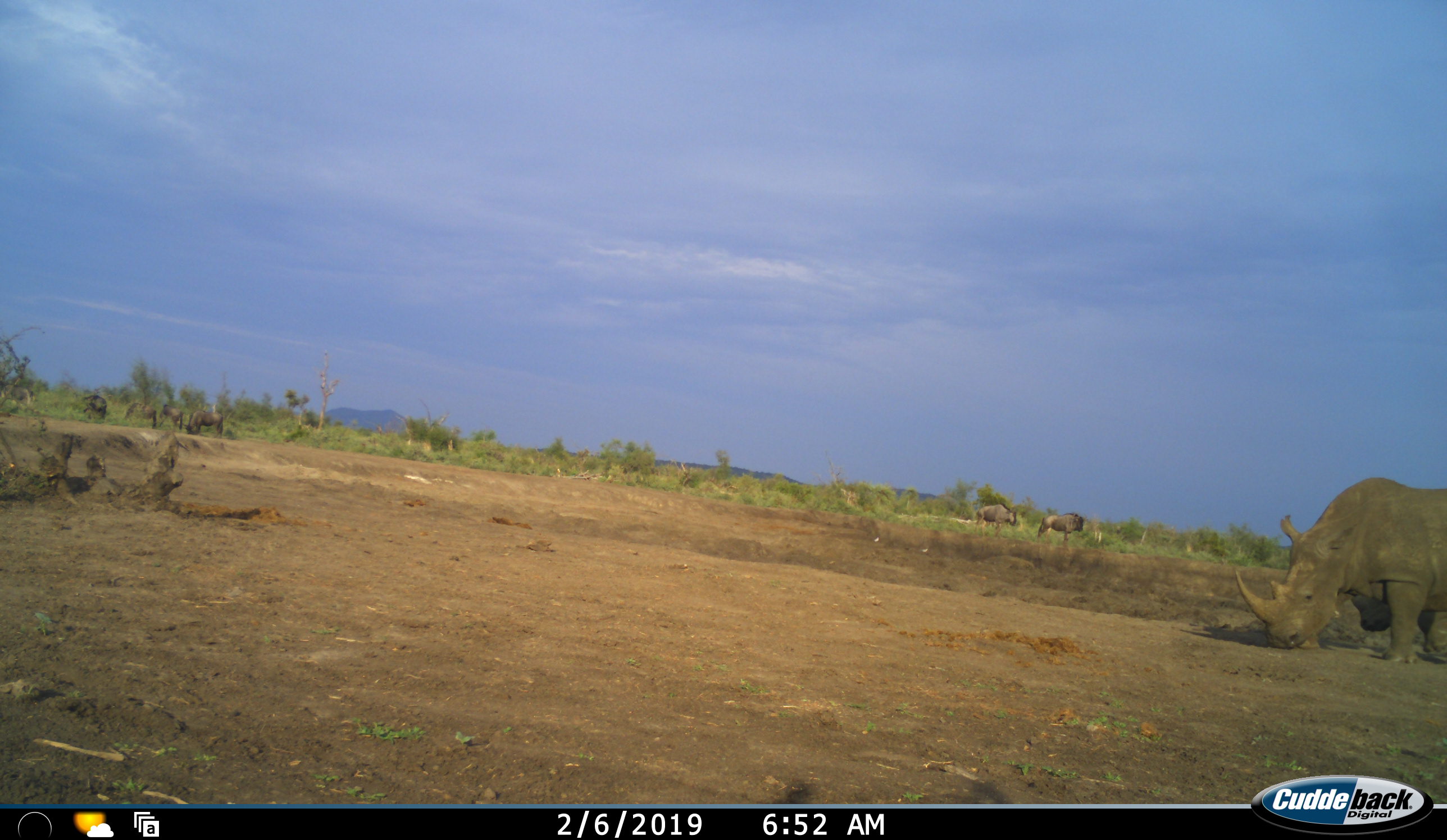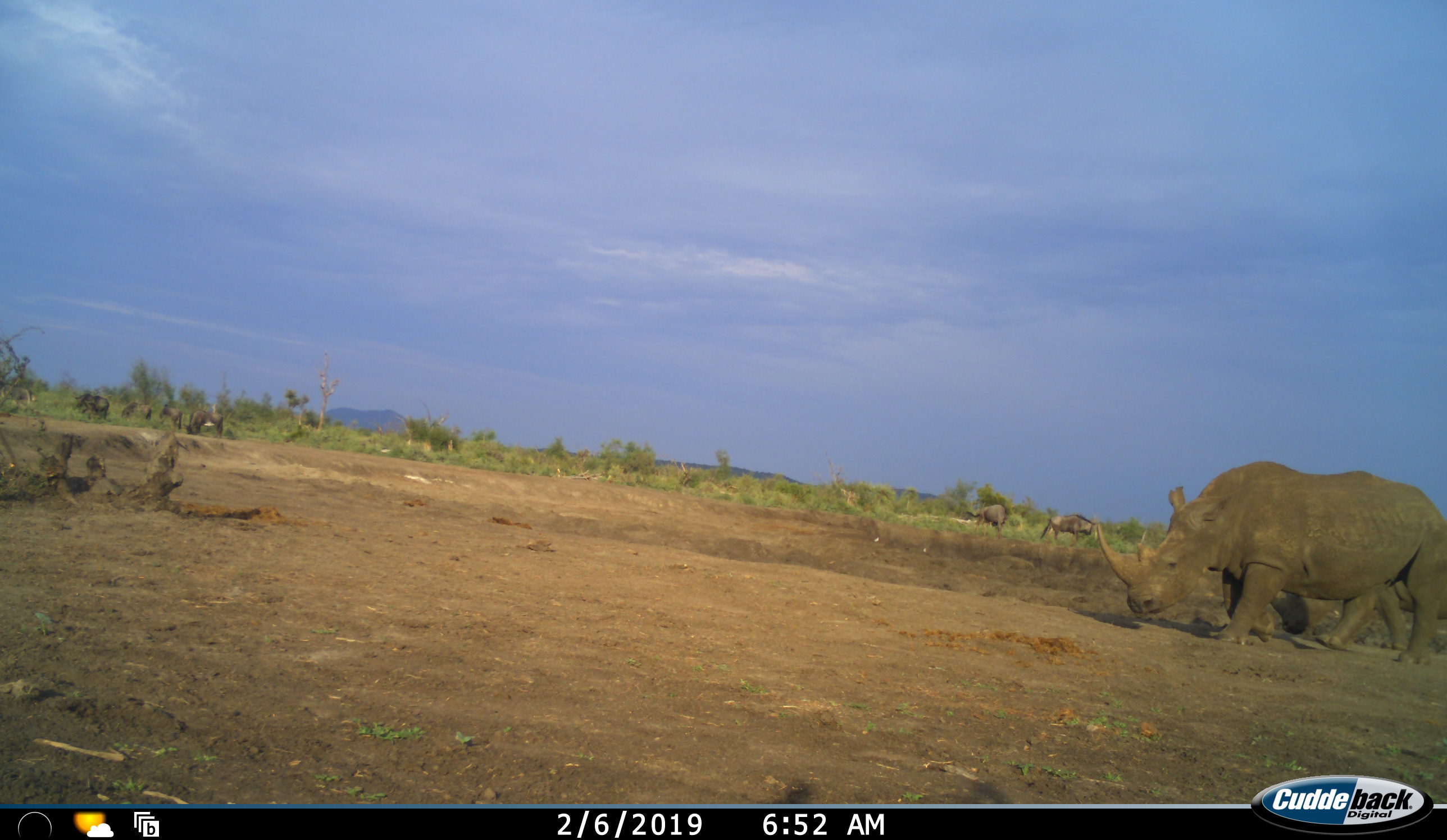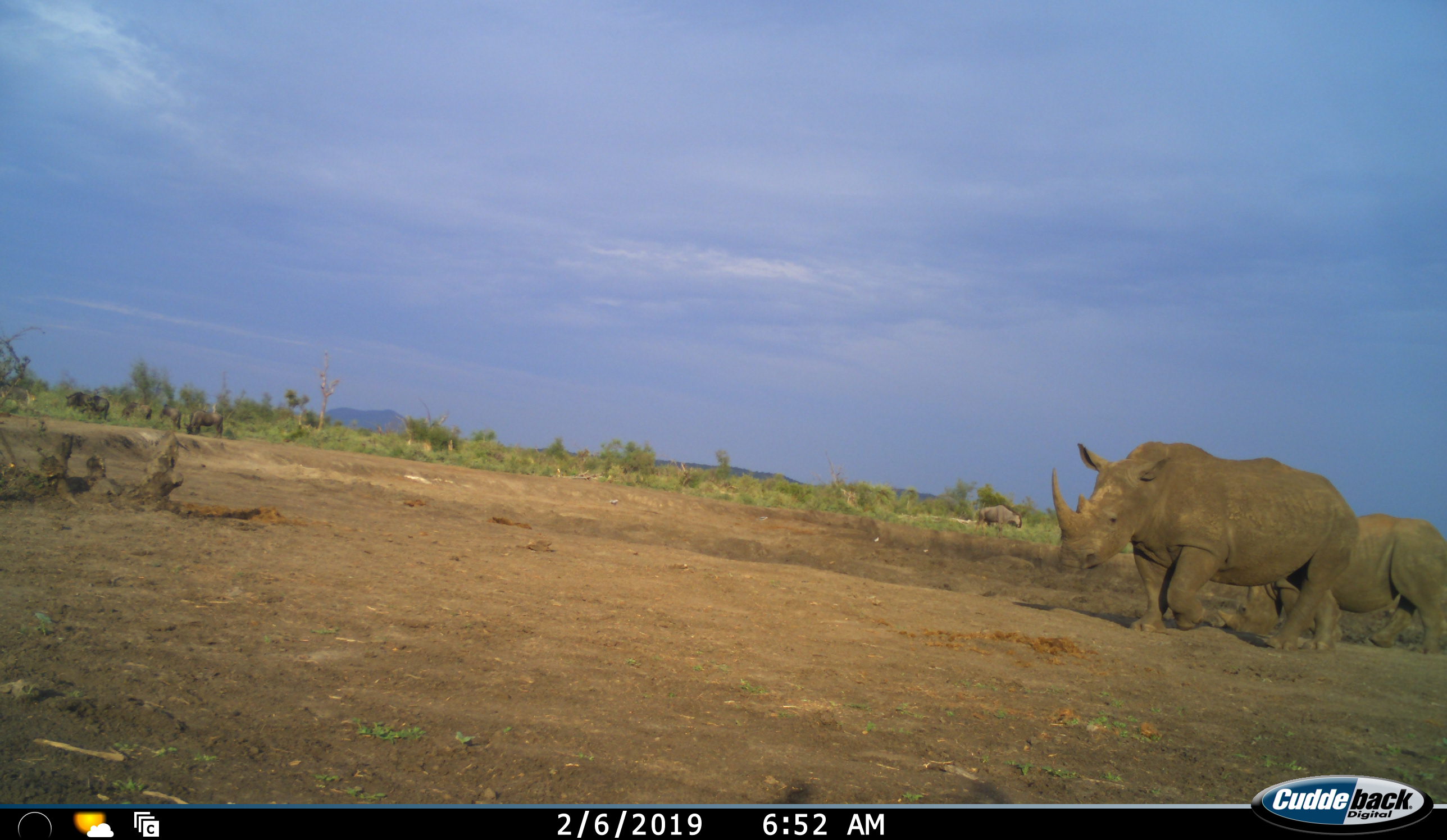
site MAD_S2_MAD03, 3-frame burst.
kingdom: Animalia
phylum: Chordata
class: Mammalia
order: Perissodactyla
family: Rhinocerotidae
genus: Ceratotherium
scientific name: Ceratotherium simum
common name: white rhinoceros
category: rhinoceroswhite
Rhinoceroswhite (white rhinoceros) (Ceratotherium simum), count 2. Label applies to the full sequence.